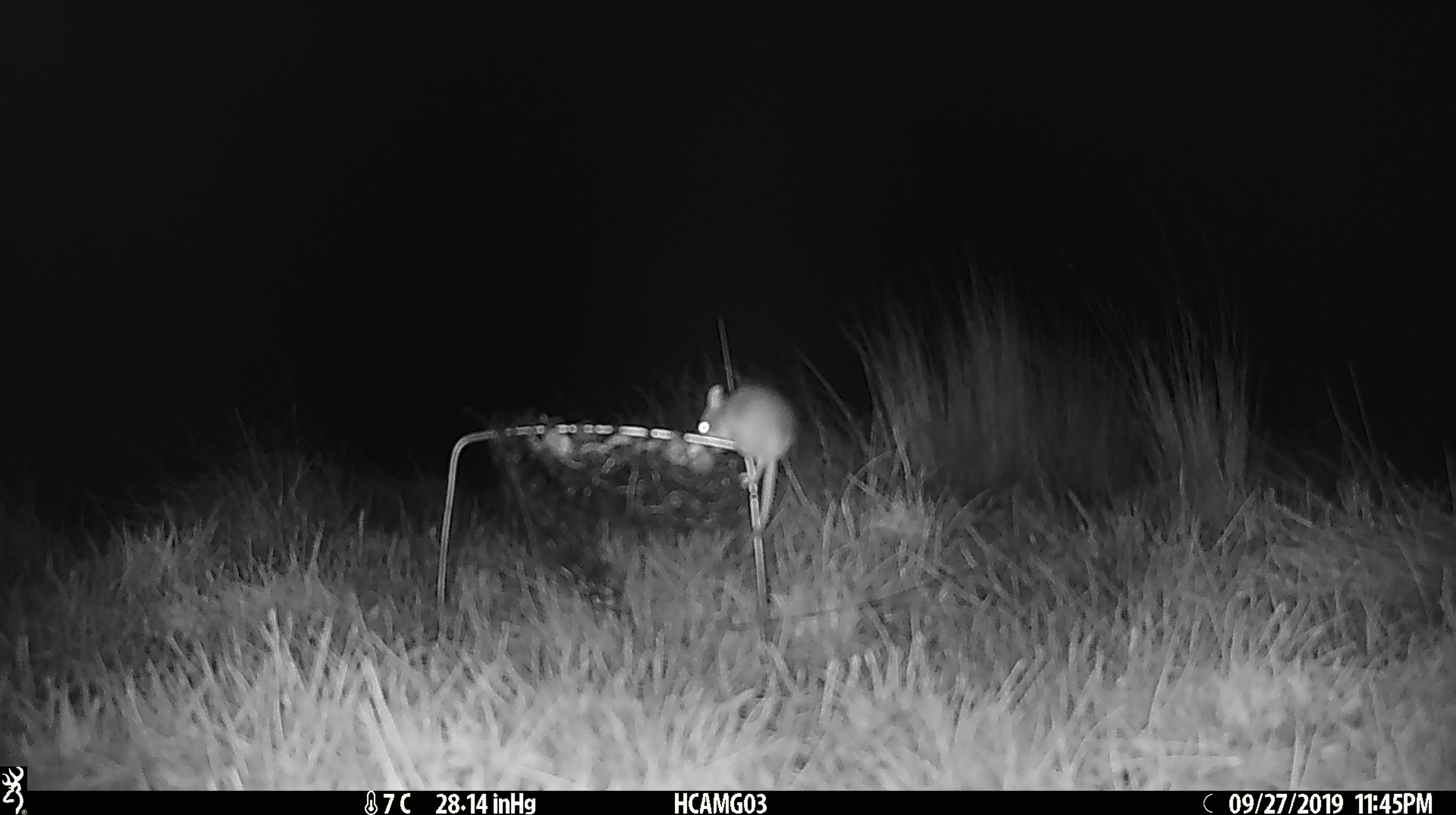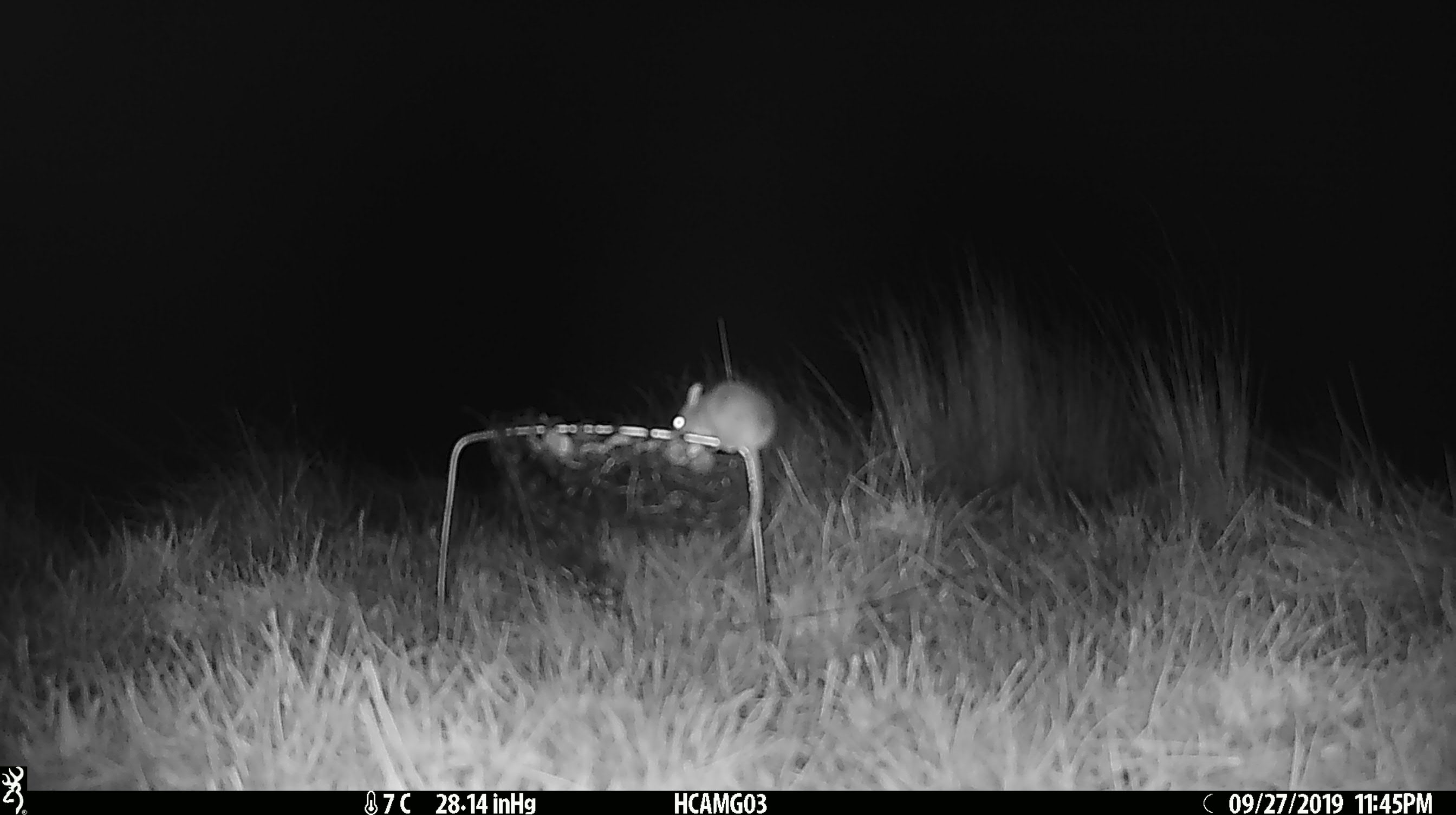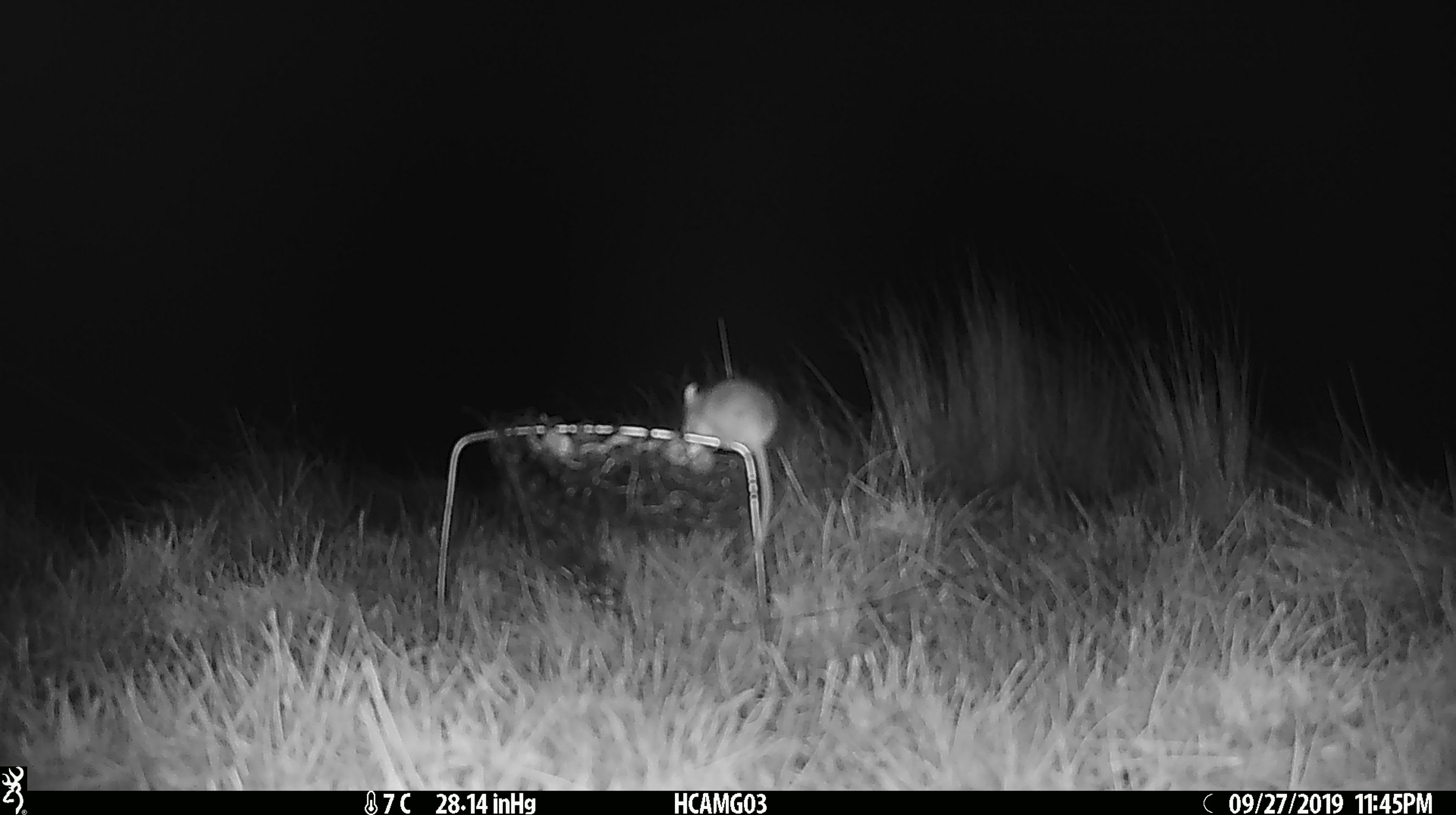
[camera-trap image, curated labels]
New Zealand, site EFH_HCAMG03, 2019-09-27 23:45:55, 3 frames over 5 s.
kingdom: Animalia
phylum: Chordata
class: Mammalia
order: Rodentia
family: Muridae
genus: Mus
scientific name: Mus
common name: mouse